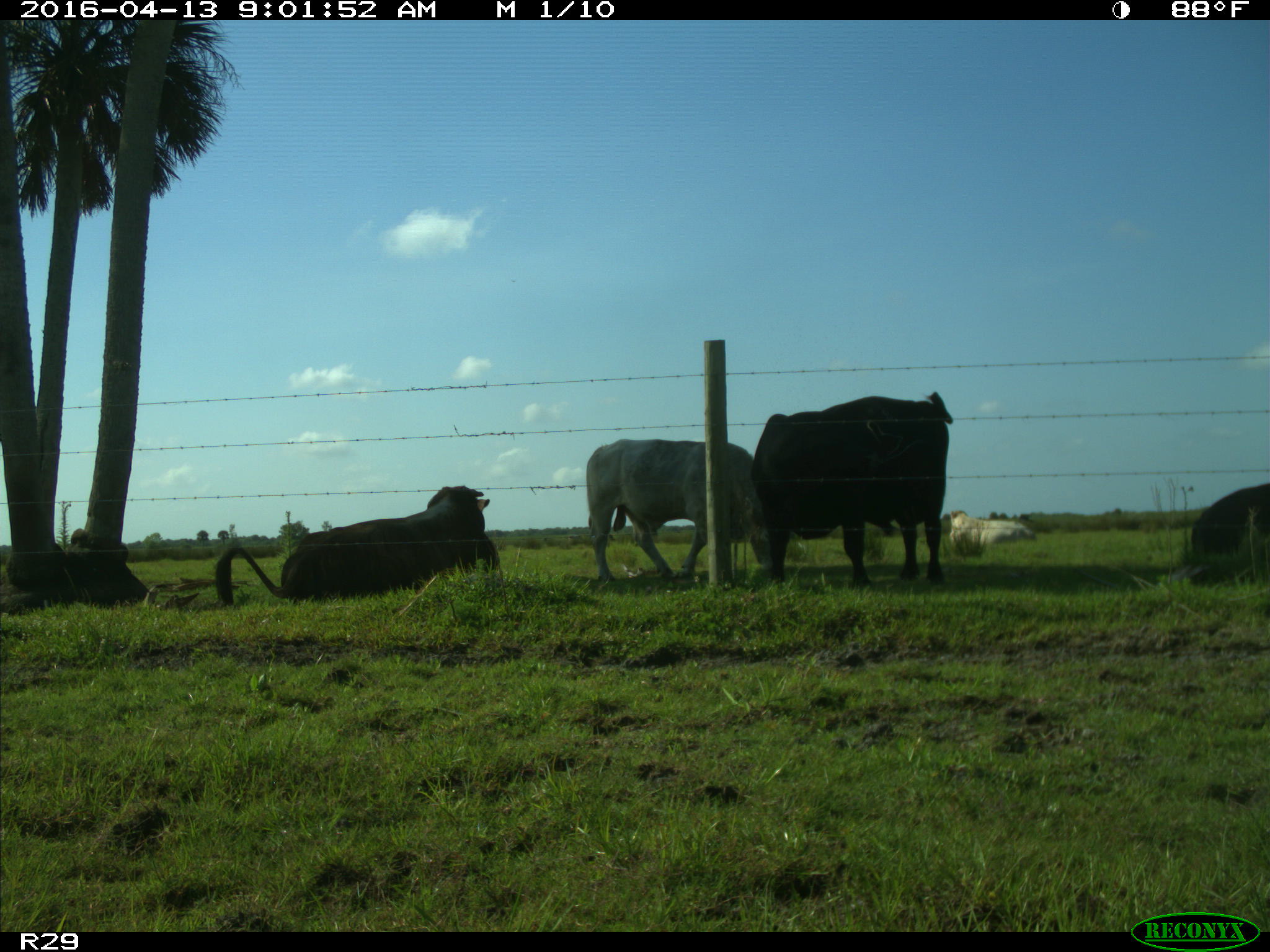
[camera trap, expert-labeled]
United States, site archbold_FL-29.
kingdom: Animalia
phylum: Chordata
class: Mammalia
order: Artiodactyla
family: Bovidae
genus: Bos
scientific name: Bos taurus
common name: domestic cow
Bos taurus (domestic cow).